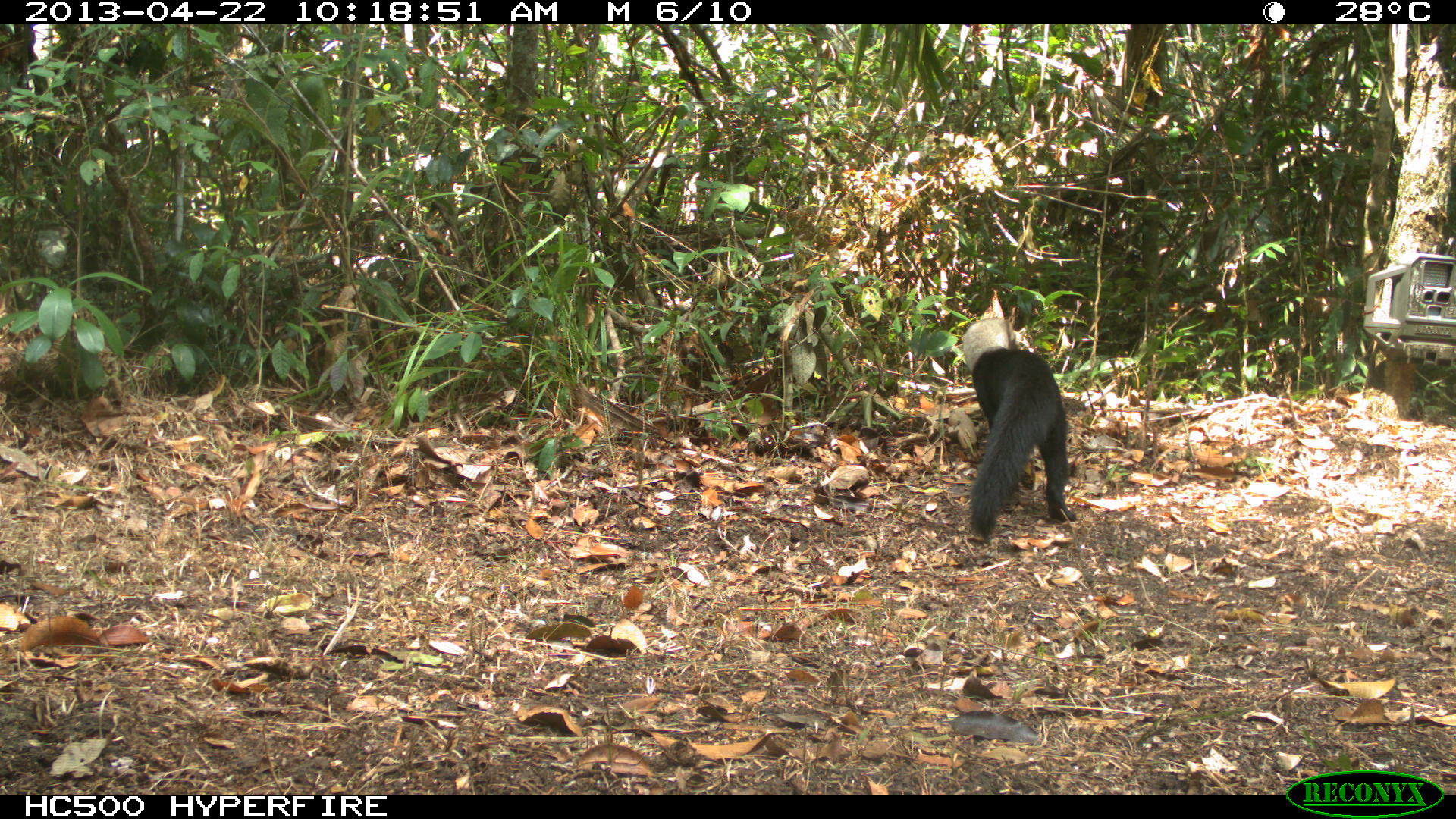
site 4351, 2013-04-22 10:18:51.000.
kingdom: Animalia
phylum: Chordata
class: Mammalia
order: Carnivora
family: Mustelidae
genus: Eira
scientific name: Eira barbara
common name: tayra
Eira barbara (tayra), count 1.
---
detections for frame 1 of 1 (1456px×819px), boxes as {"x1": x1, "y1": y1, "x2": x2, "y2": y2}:
eira barbara: {"x1": 961, "y1": 315, "x2": 1075, "y2": 537}